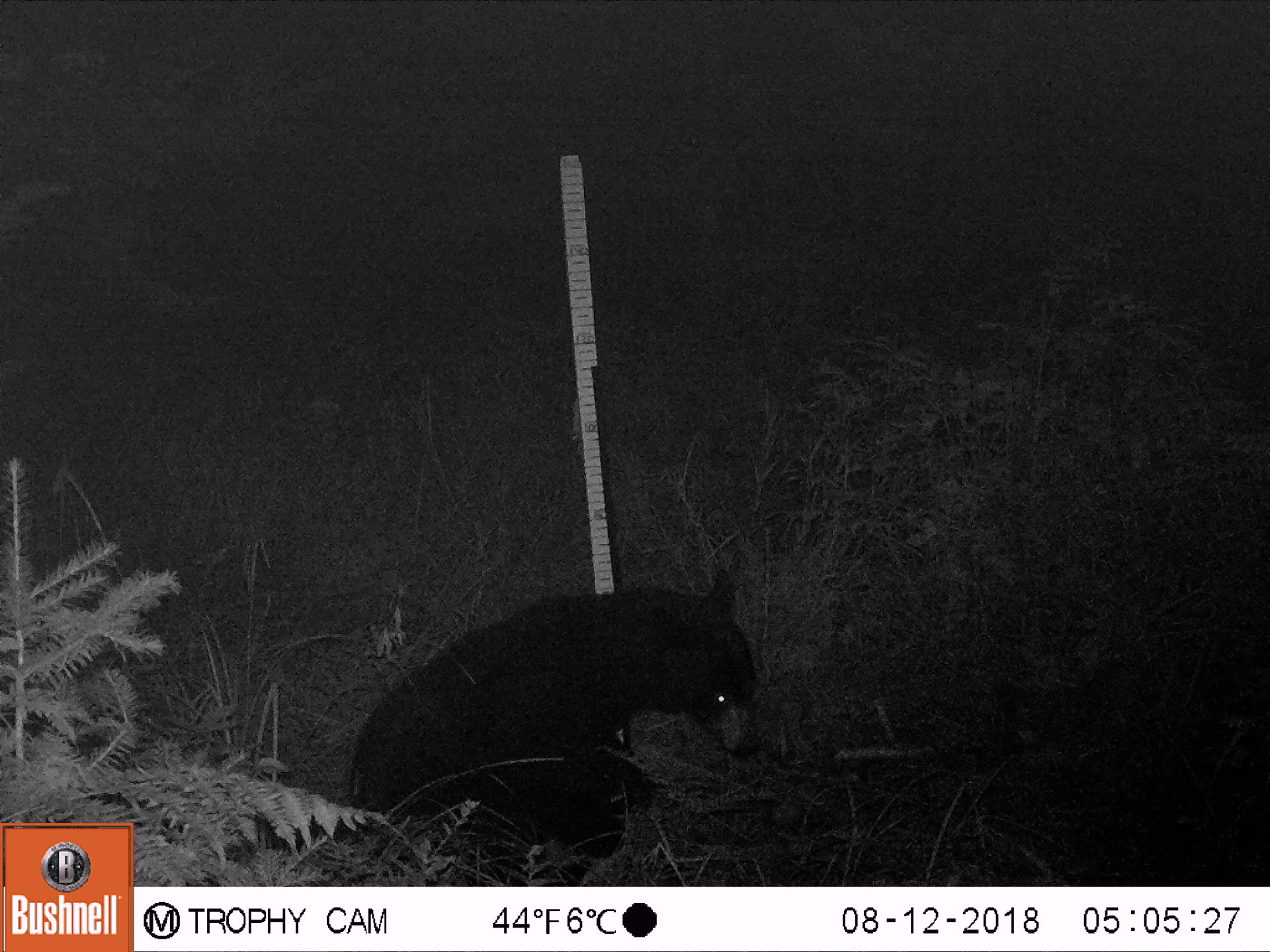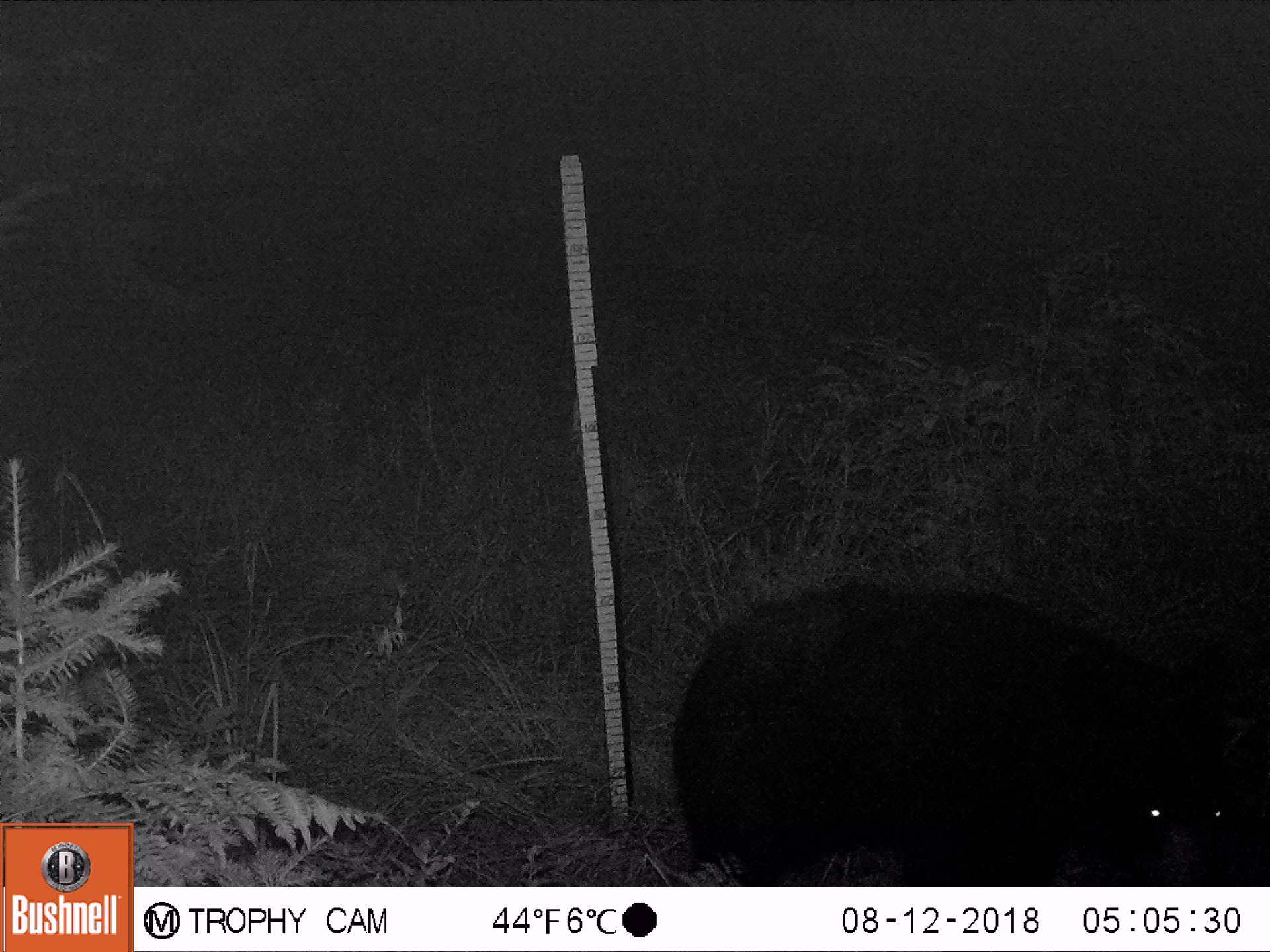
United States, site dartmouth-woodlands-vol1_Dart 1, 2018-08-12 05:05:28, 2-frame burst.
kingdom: Animalia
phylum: Chordata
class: Mammalia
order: Carnivora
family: Ursidae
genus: Ursus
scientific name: Ursus americanus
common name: black bear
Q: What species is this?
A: Black bear (Ursus americanus).